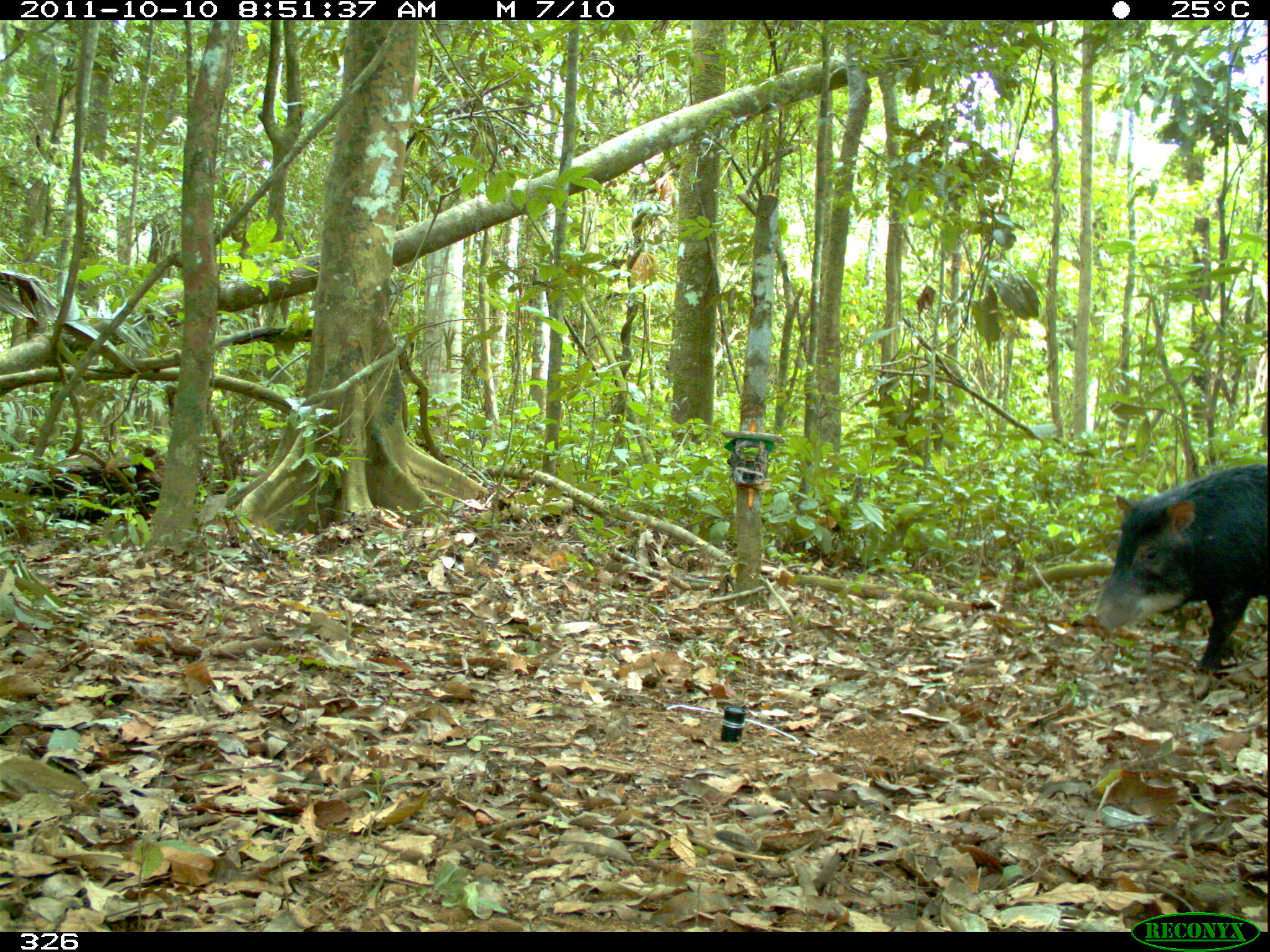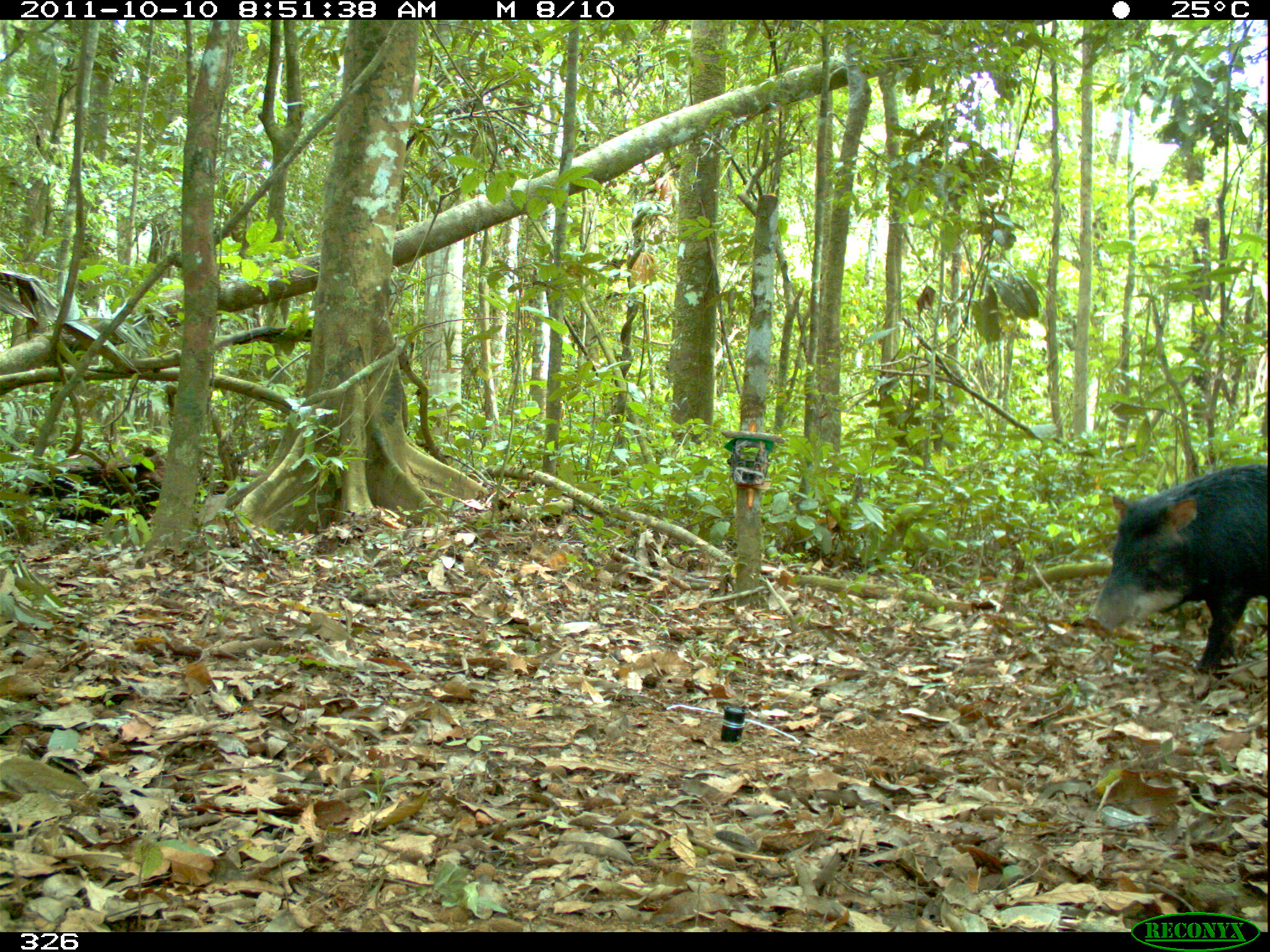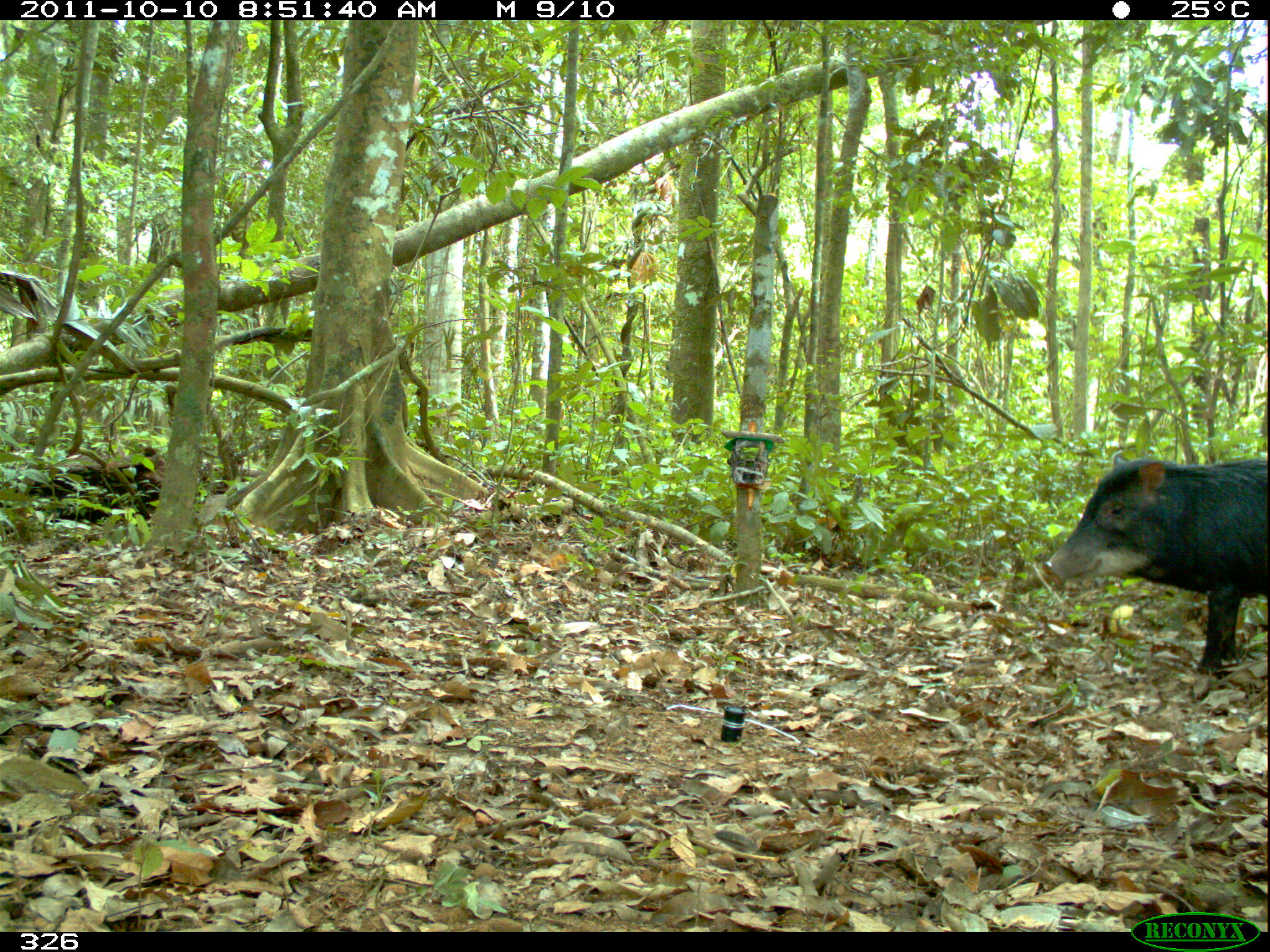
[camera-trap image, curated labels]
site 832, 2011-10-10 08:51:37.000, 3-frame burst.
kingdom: Animalia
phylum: Chordata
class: Mammalia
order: Artiodactyla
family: Tayassuidae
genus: Tayassu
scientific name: Tayassu pecari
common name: white-lipped peccary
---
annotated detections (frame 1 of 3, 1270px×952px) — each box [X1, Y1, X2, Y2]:
tayassu pecari: [1096, 466, 1267, 673]